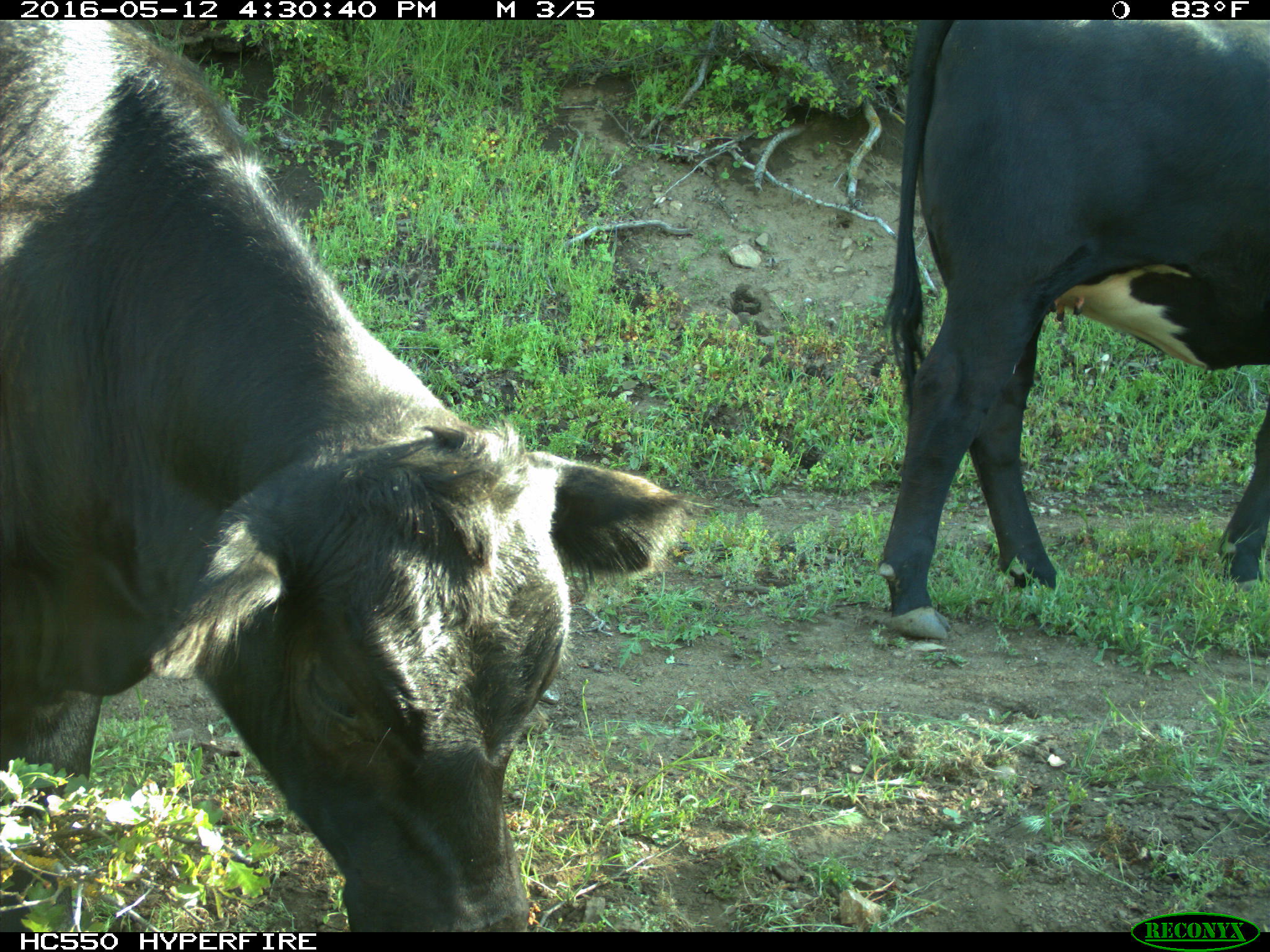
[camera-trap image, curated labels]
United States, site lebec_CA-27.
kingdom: Animalia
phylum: Chordata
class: Mammalia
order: Artiodactyla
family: Bovidae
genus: Bos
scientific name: Bos taurus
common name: domestic cow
Bos taurus (domestic cow).